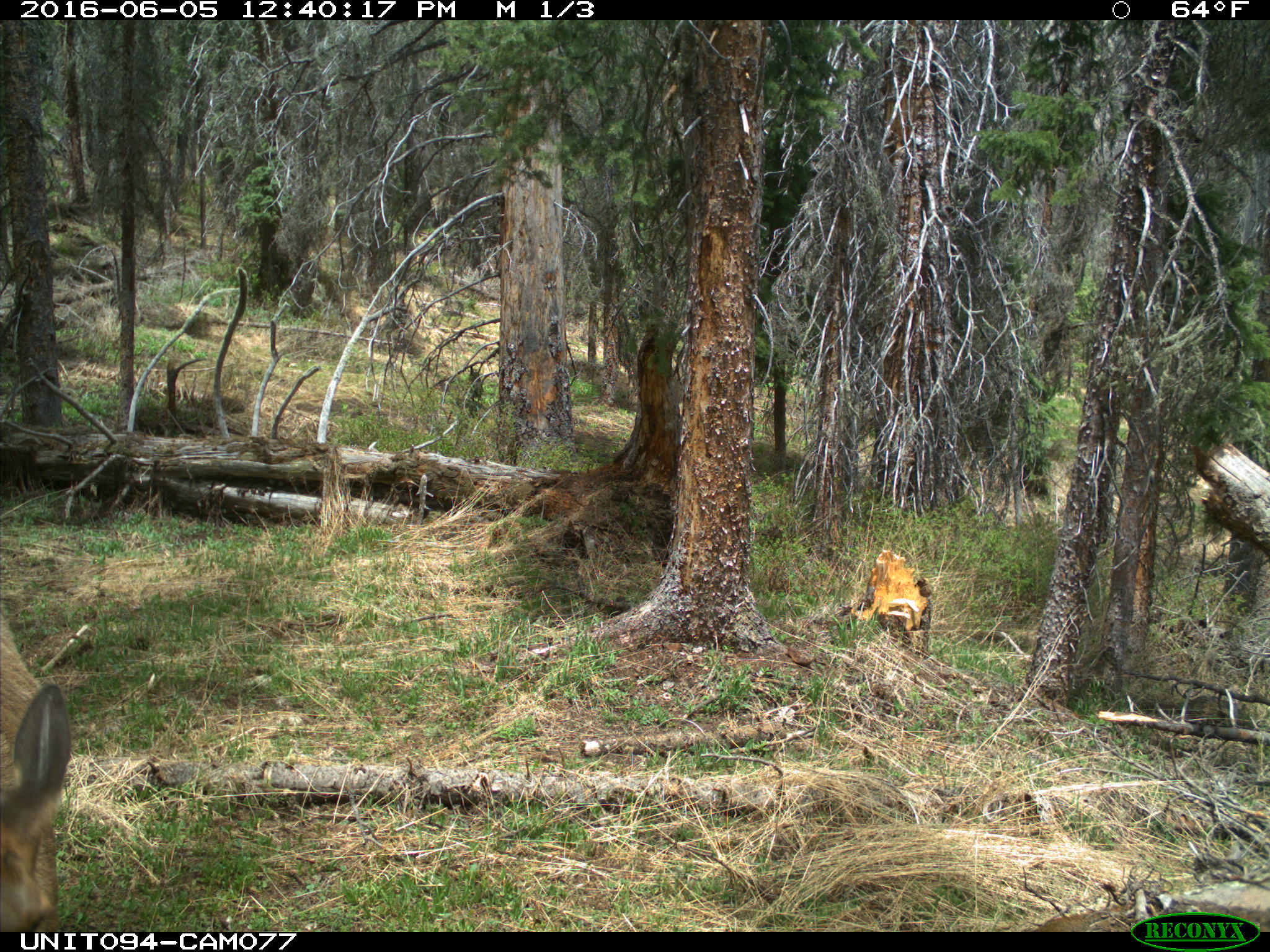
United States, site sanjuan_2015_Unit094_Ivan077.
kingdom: Animalia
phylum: Chordata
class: Mammalia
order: Artiodactyla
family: Cervidae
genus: Cervus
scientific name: Cervus elaphus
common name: red deer